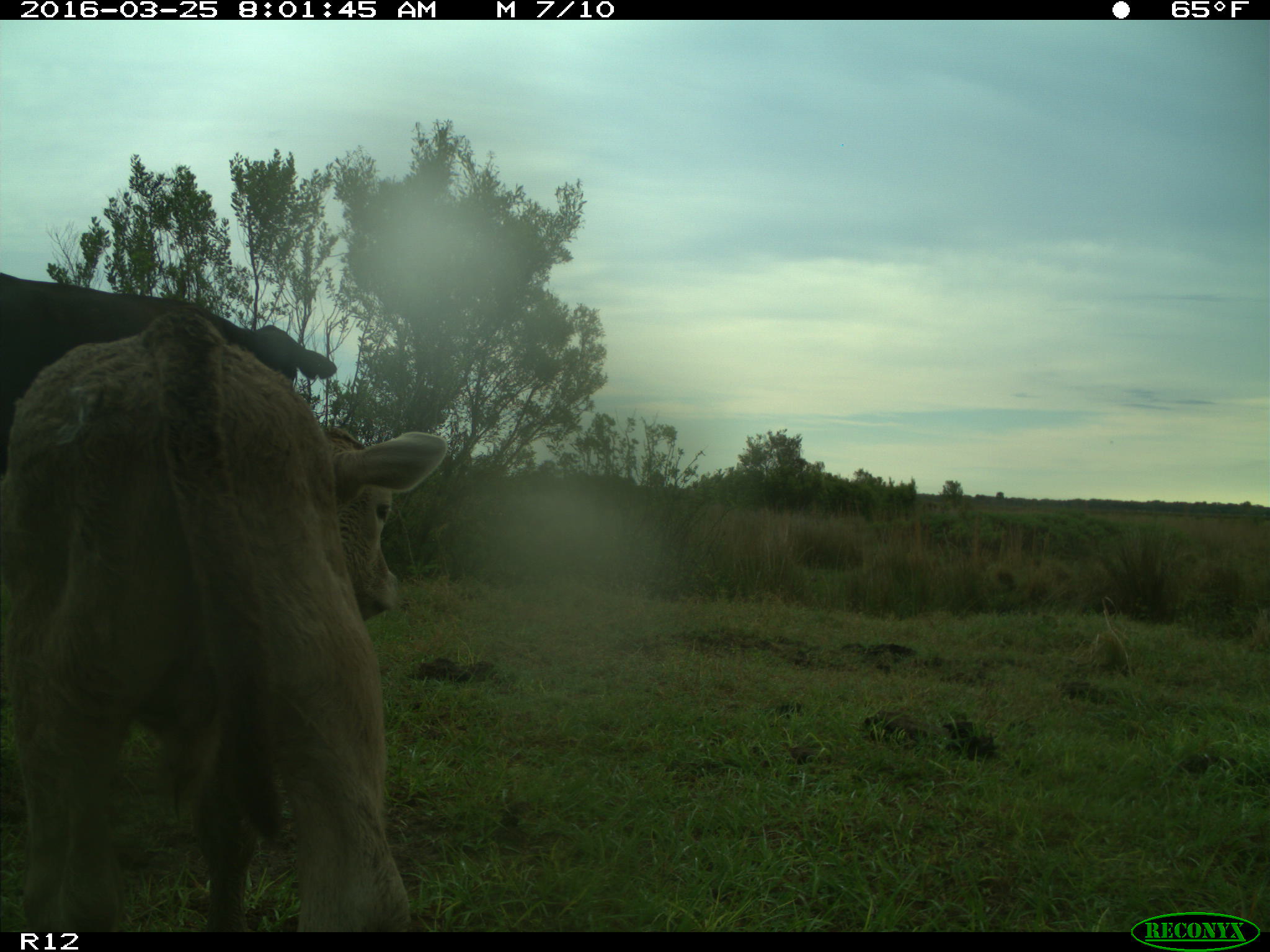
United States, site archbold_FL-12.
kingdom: Animalia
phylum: Chordata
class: Mammalia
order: Artiodactyla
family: Bovidae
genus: Bos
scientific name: Bos taurus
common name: domestic cow